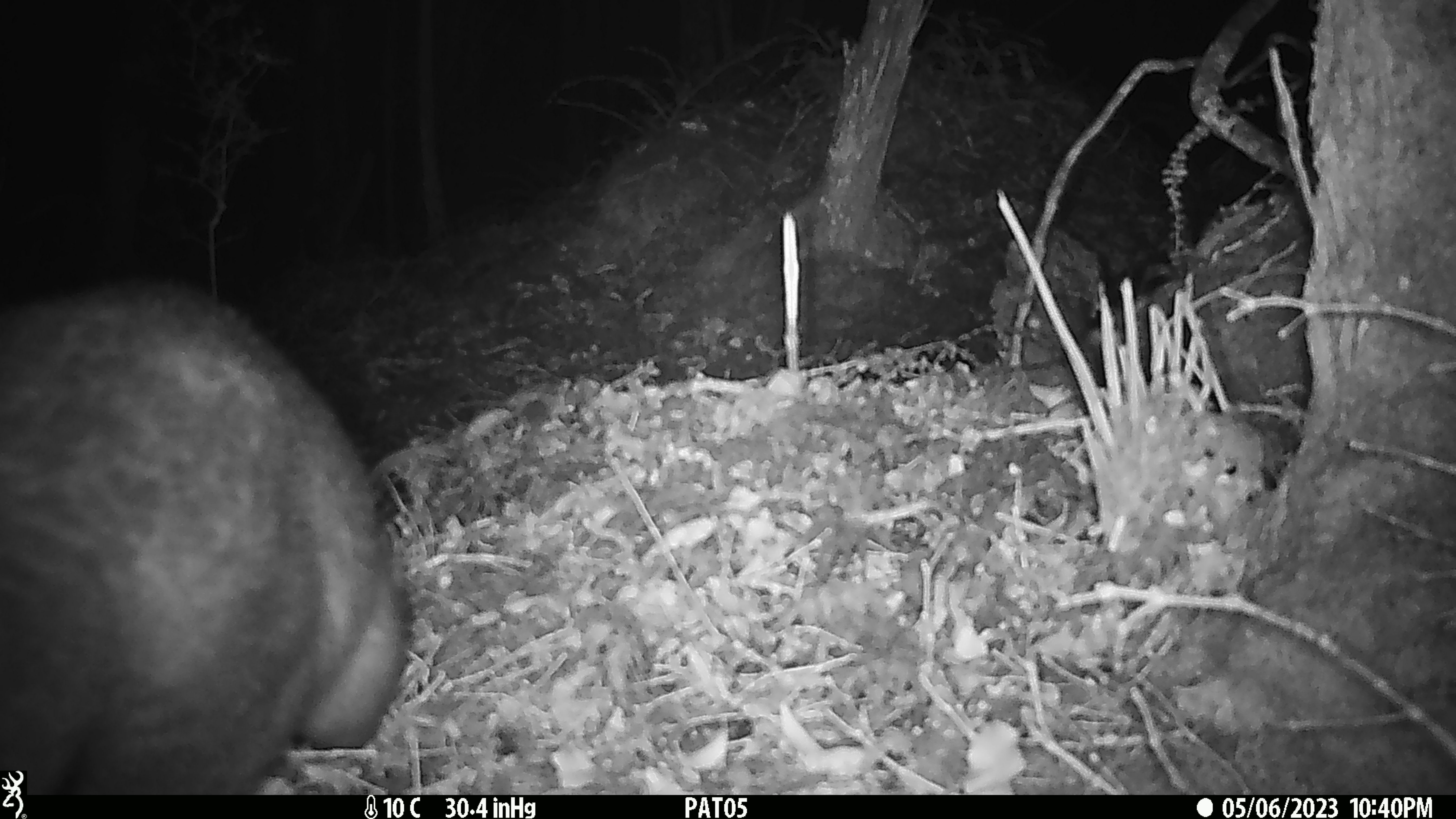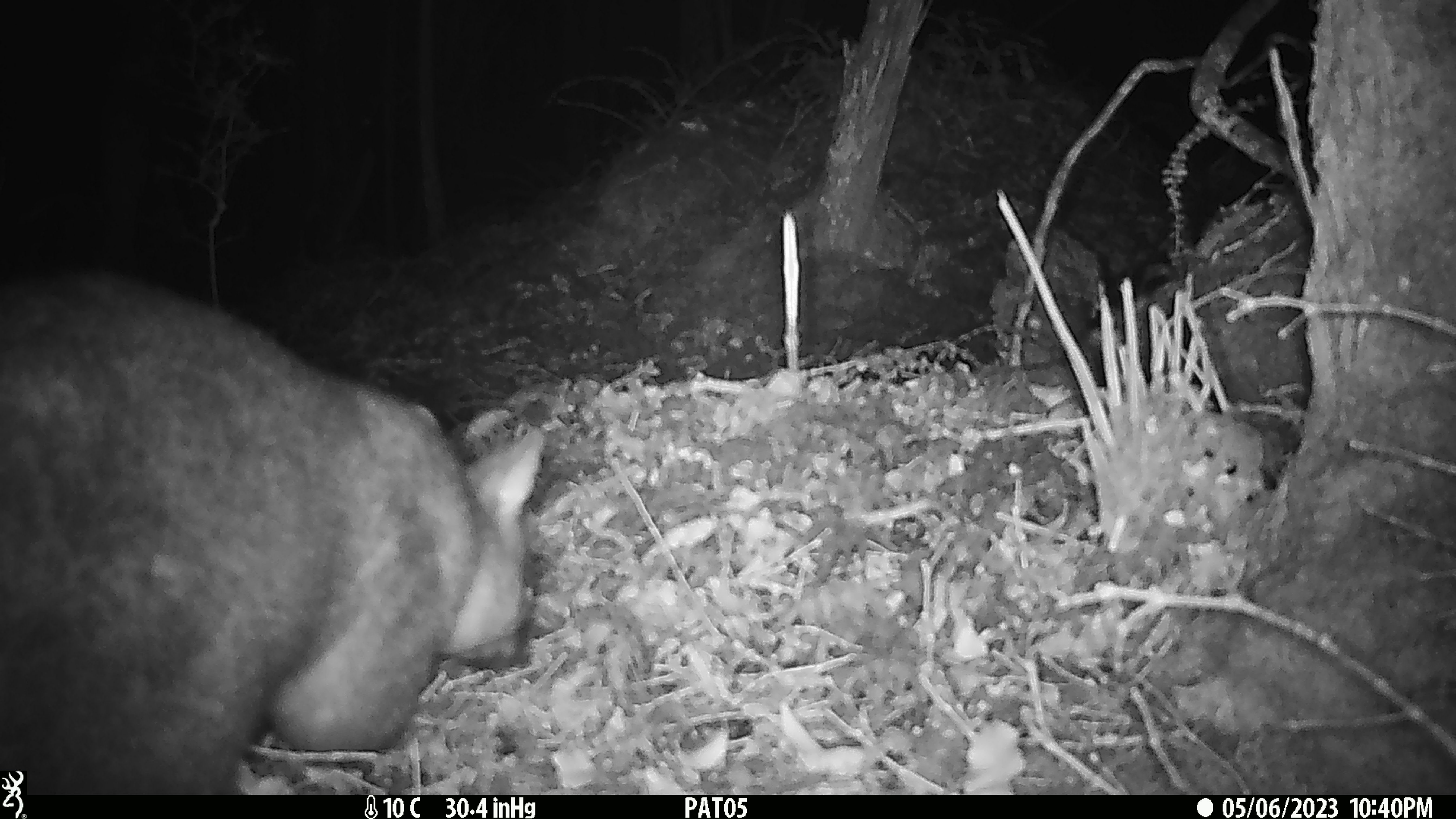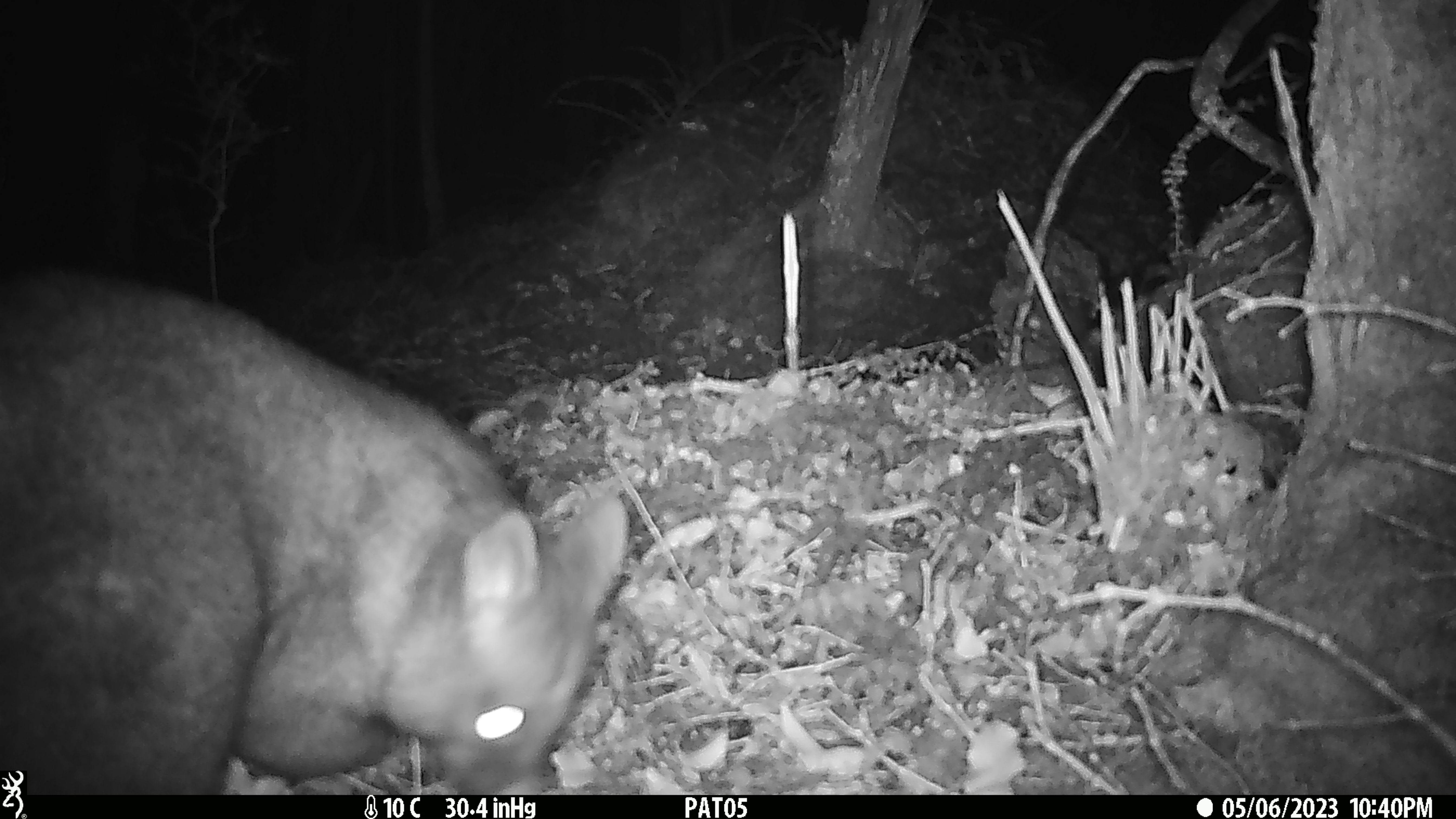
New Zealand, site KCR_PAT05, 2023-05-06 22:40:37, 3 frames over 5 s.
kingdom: Animalia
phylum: Chordata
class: Mammalia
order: Diprotodontia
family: Phalangeridae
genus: Trichosurus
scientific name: Trichosurus vulpecula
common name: common brushtail possum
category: possum